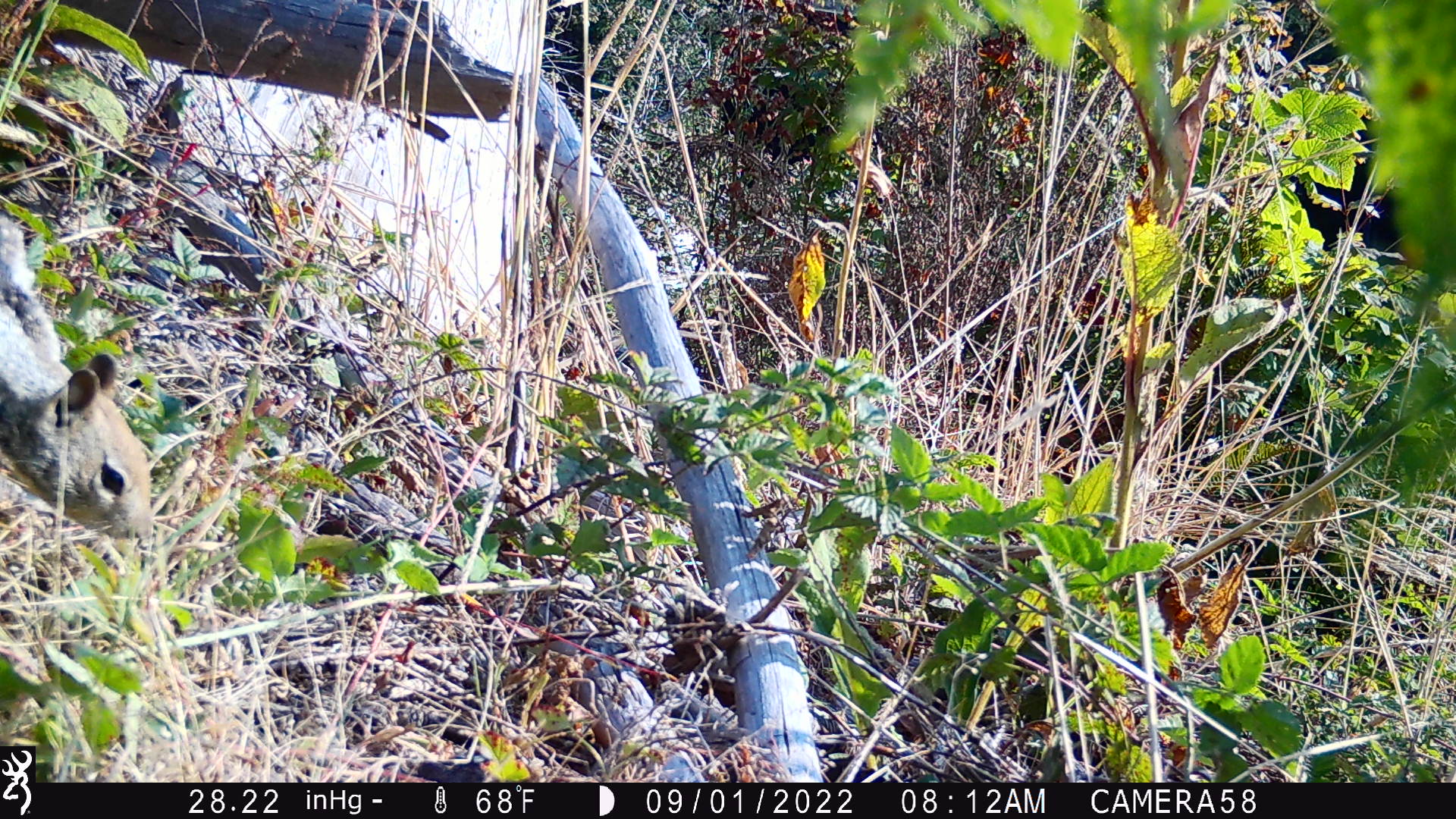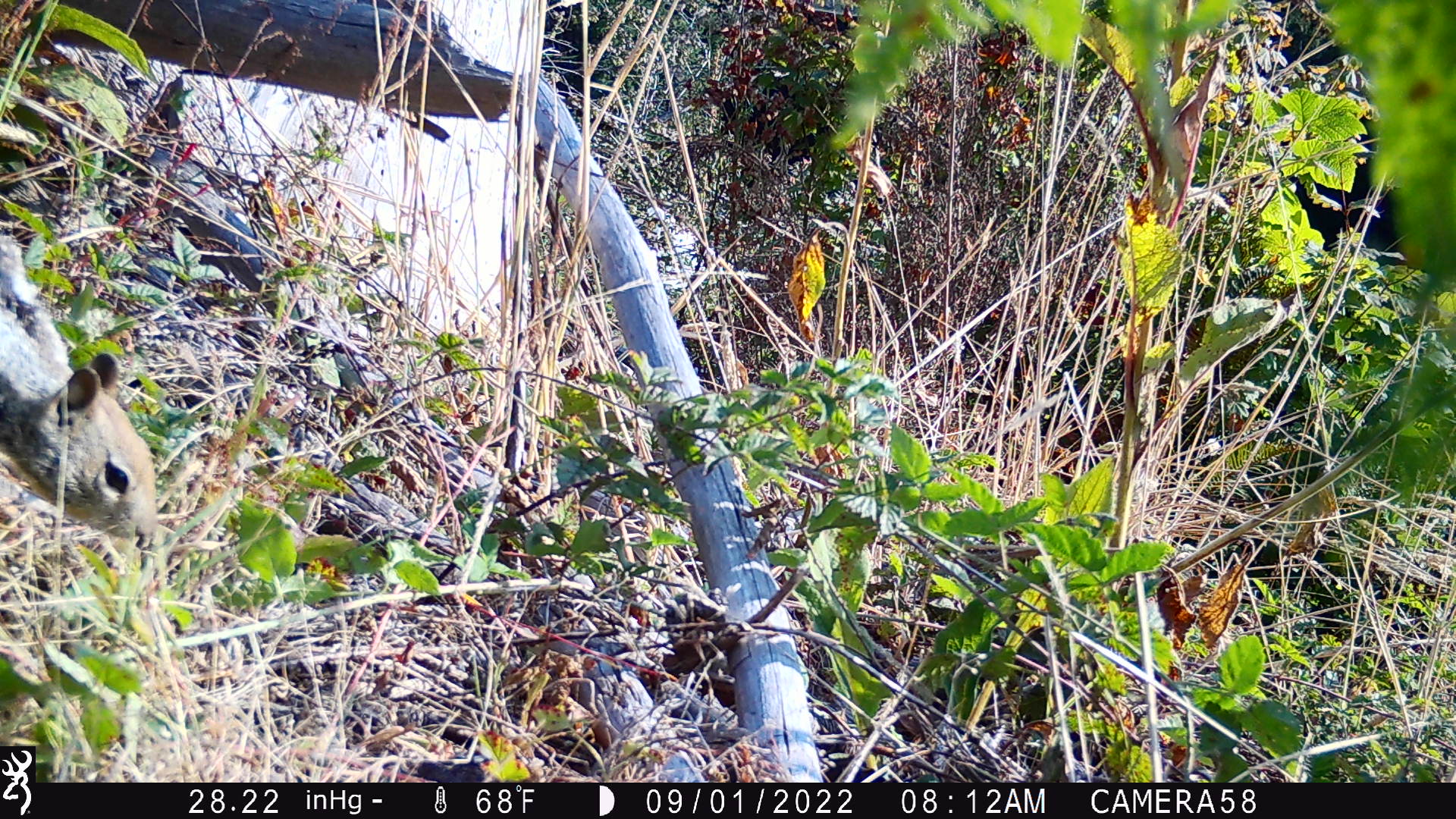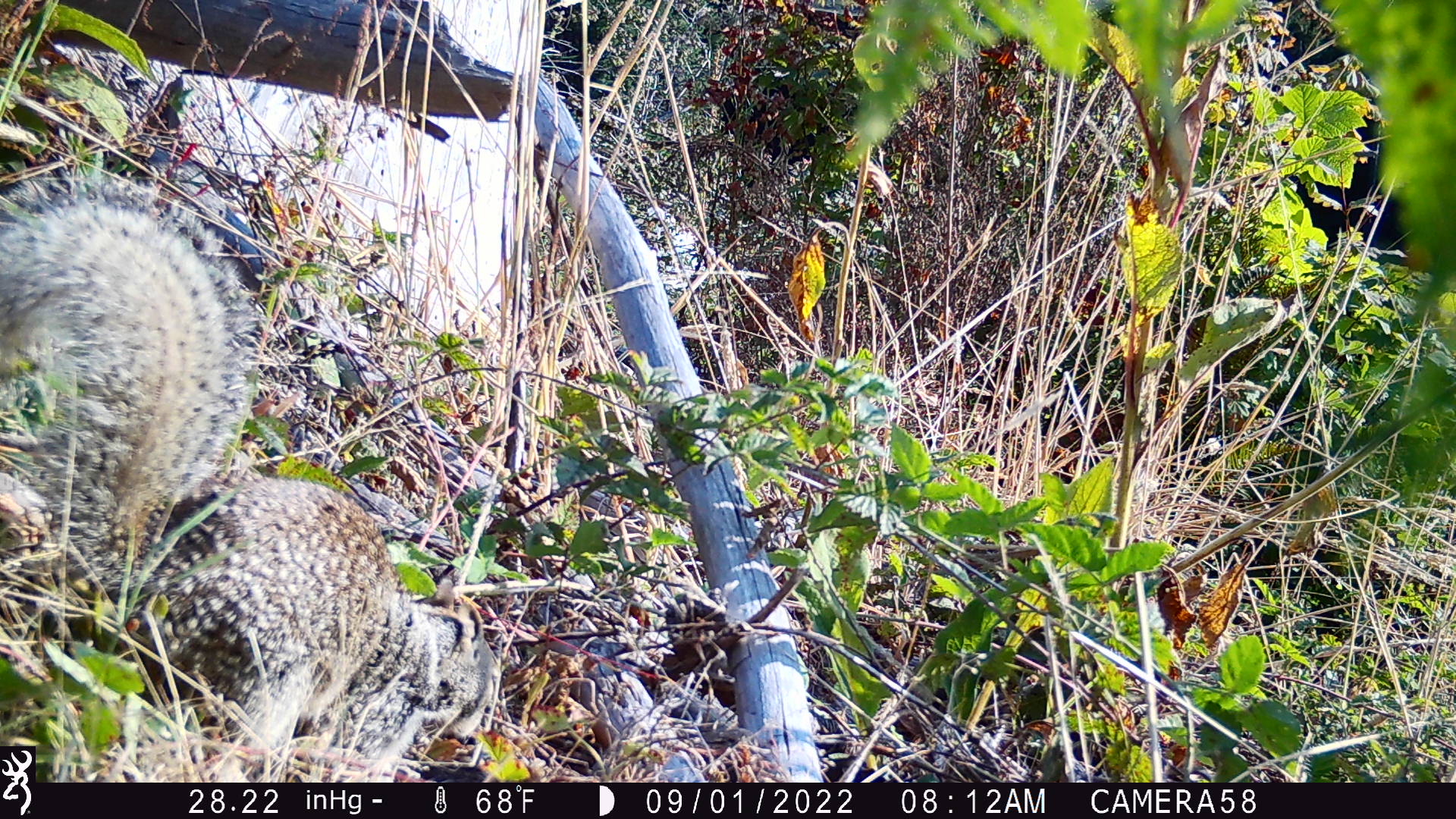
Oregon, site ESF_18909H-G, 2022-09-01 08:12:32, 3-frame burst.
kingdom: Animalia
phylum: Chordata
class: Mammalia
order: Rodentia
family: Sciuridae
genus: Otospermophilus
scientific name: Otospermophilus beecheyi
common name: california ground squirrel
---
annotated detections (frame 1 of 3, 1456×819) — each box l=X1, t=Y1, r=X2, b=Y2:
california ground squirrel: l=0, t=198, r=172, b=551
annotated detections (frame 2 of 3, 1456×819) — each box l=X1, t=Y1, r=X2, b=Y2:
california ground squirrel: l=0, t=224, r=169, b=551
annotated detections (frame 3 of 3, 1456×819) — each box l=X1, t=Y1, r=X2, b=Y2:
california ground squirrel: l=2, t=165, r=510, b=742